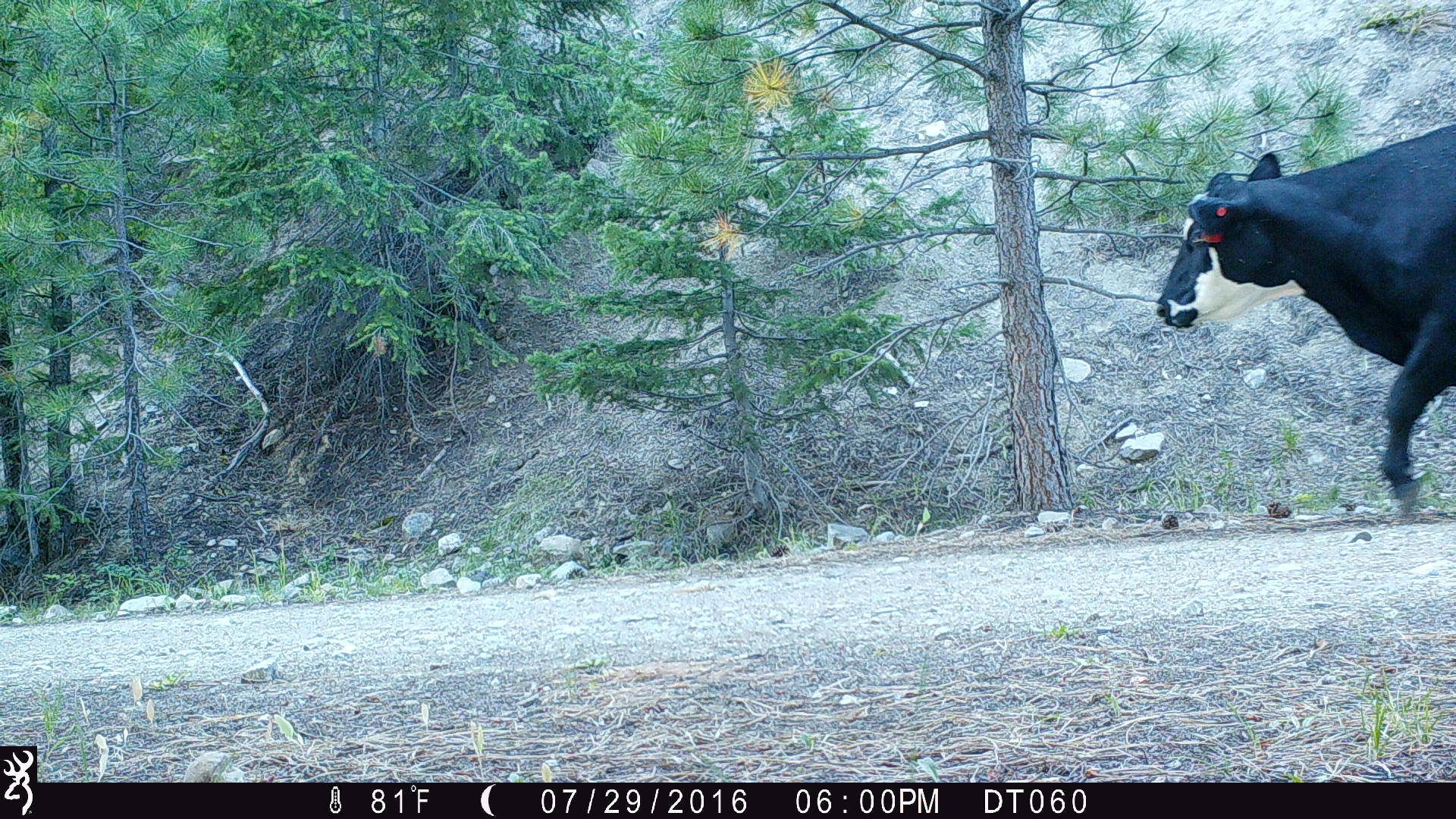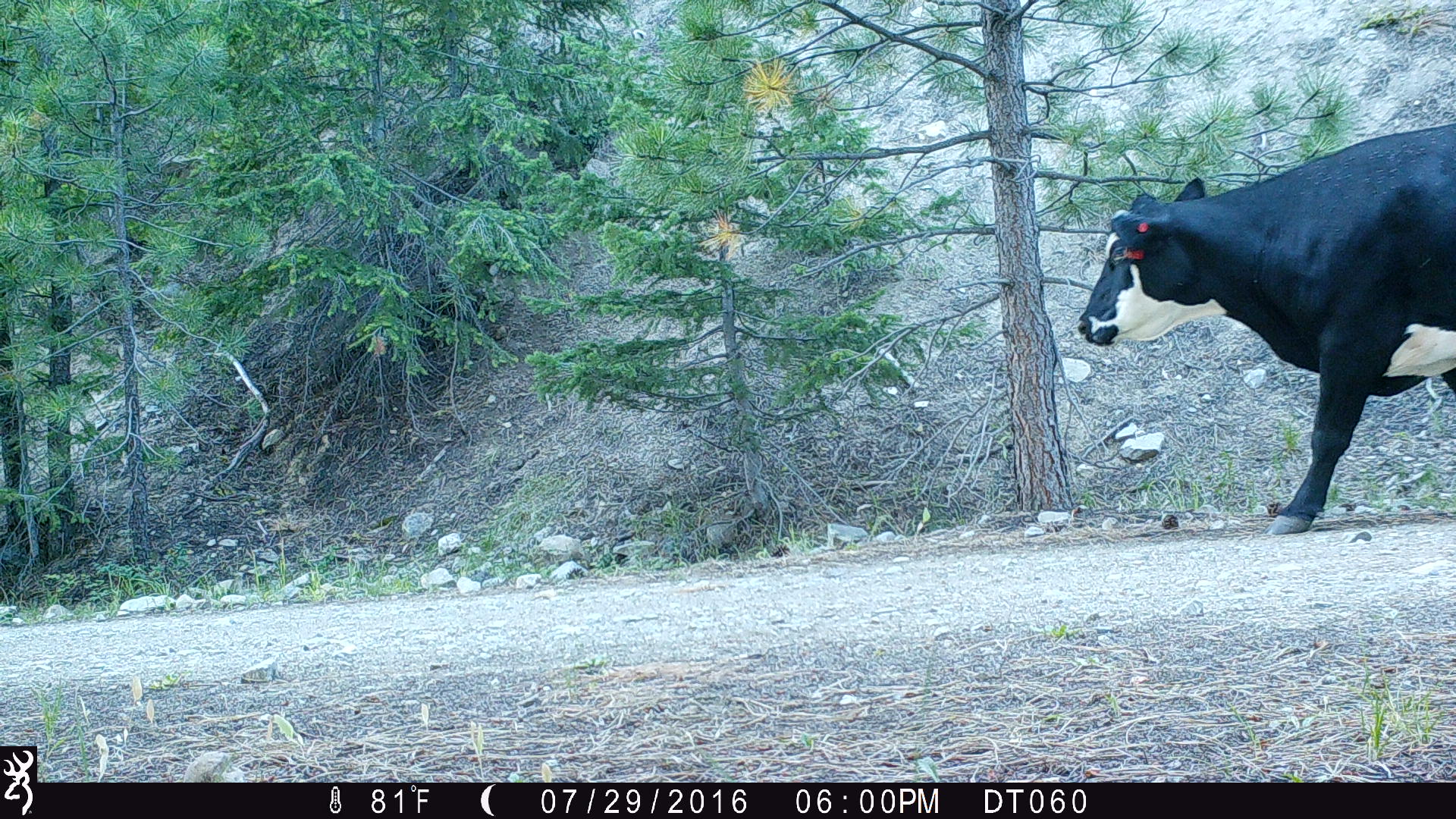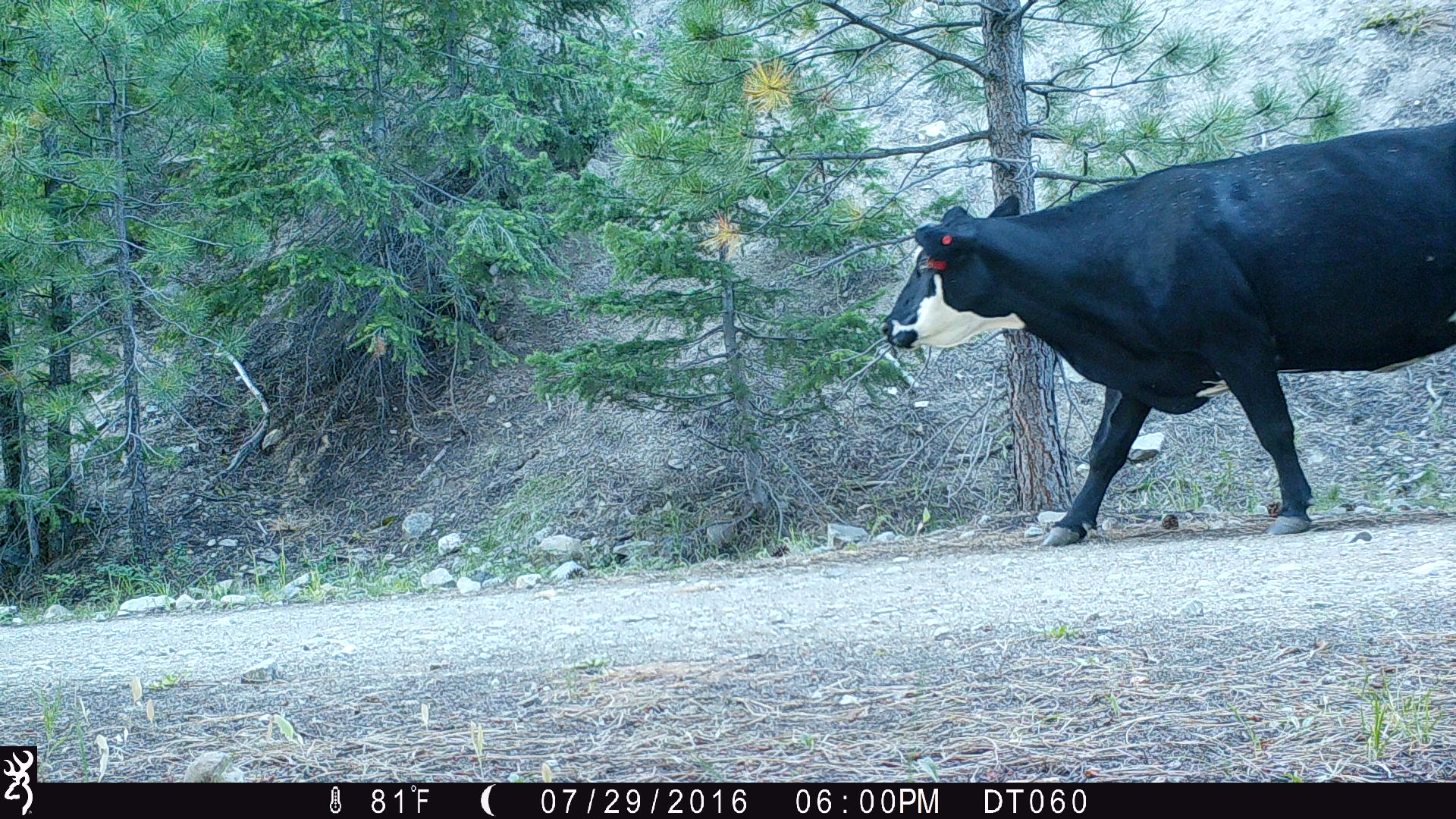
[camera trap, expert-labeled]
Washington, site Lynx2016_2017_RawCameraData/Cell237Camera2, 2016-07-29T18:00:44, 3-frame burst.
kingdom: Animalia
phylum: Chordata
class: Mammalia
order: Artiodactyla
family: Bovidae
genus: Bos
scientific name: Bos taurus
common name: domestic cattle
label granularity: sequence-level